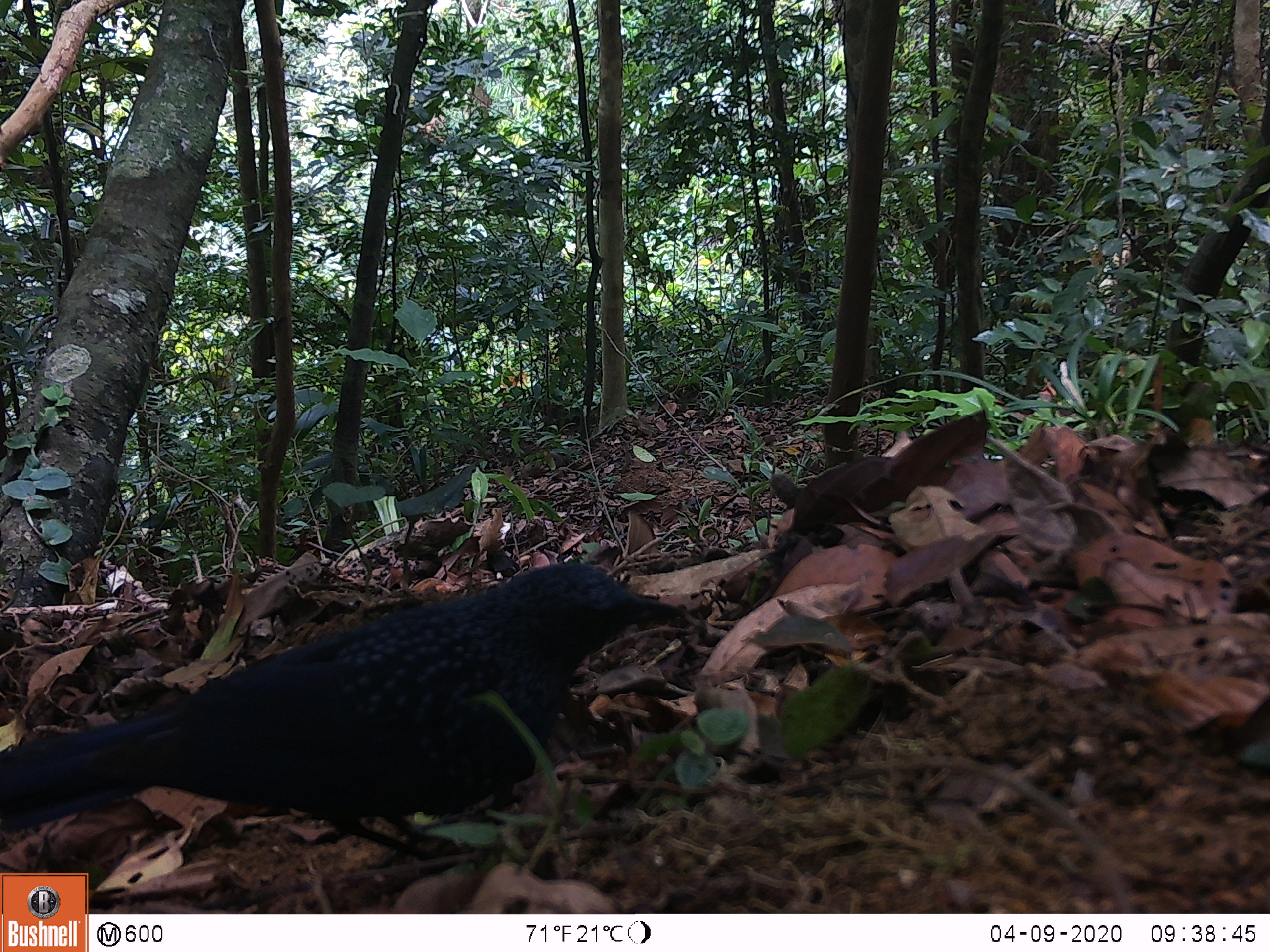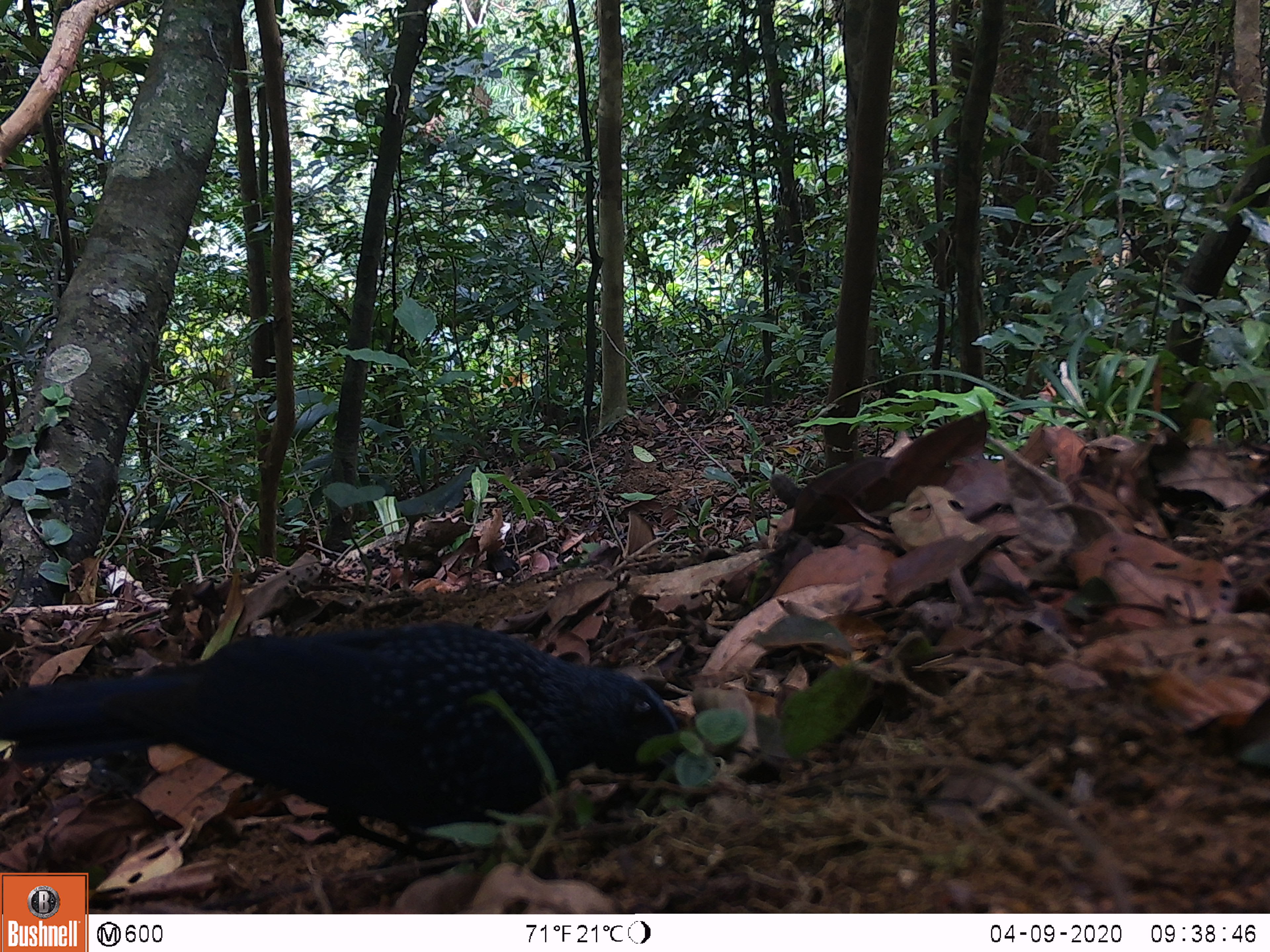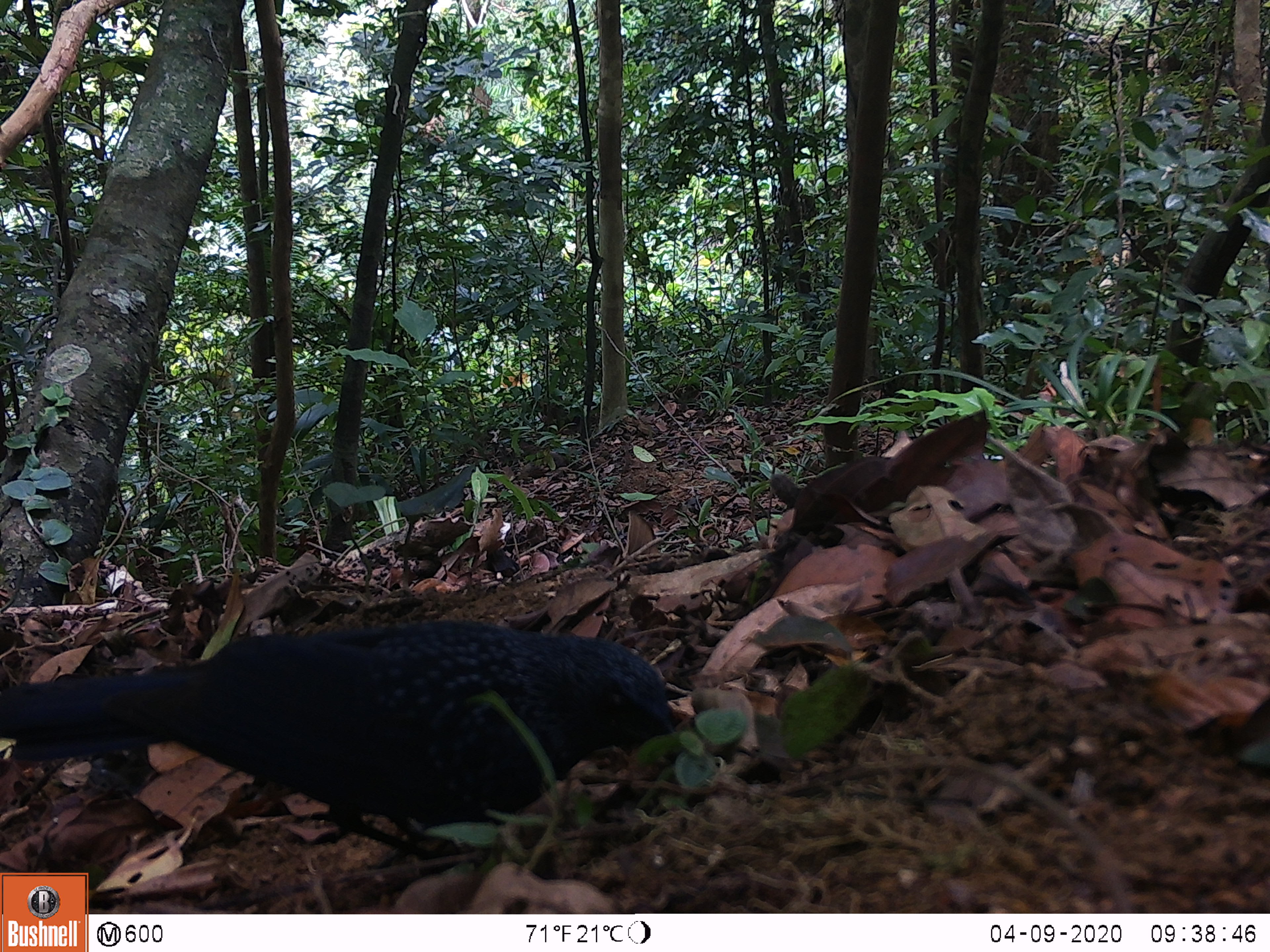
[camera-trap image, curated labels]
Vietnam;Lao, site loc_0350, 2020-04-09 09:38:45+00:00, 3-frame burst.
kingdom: Animalia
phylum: Chordata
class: Aves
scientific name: Aves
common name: bird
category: unidentified bird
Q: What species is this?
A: Unidentified bird (bird) (Aves).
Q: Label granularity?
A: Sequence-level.